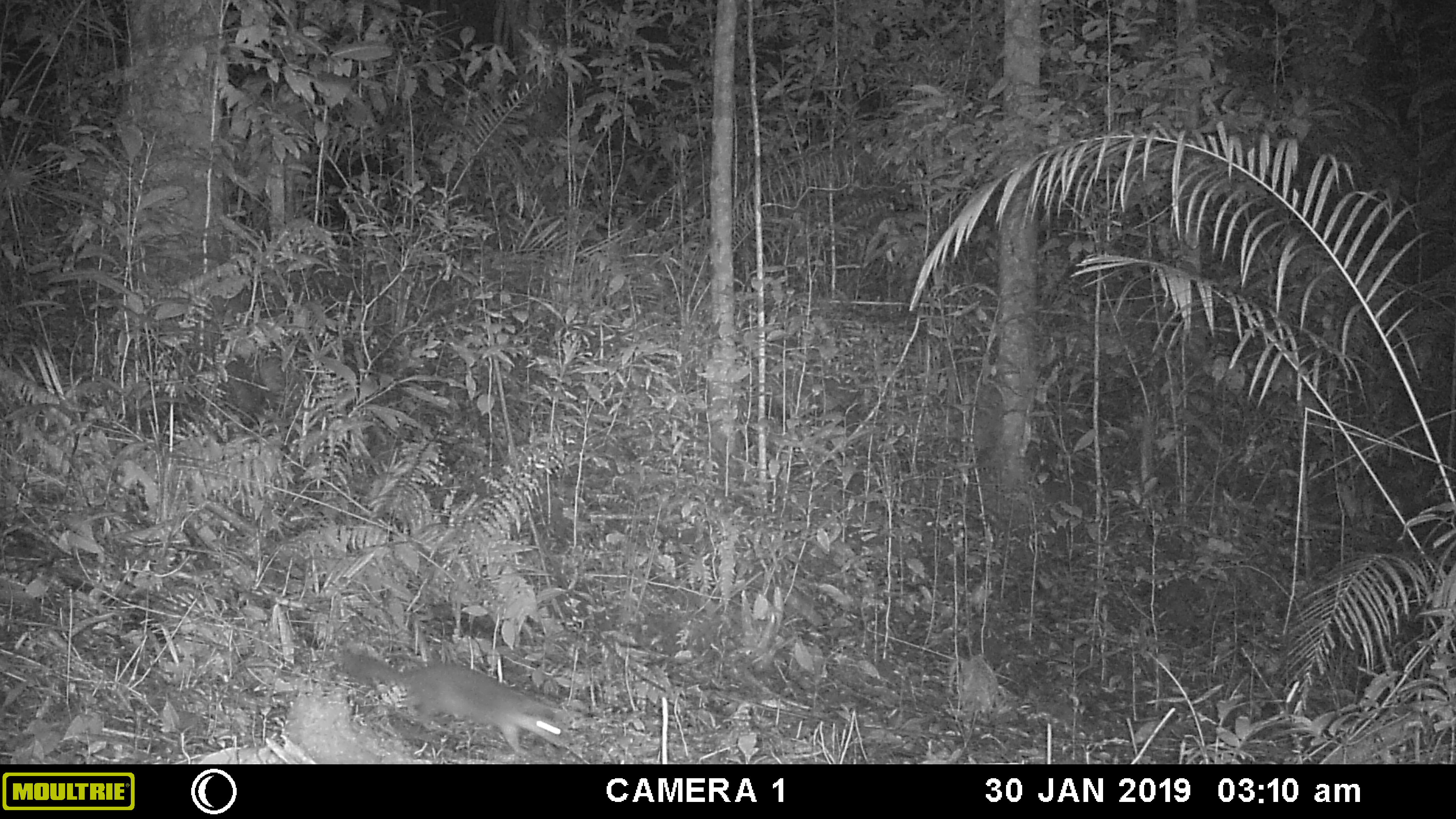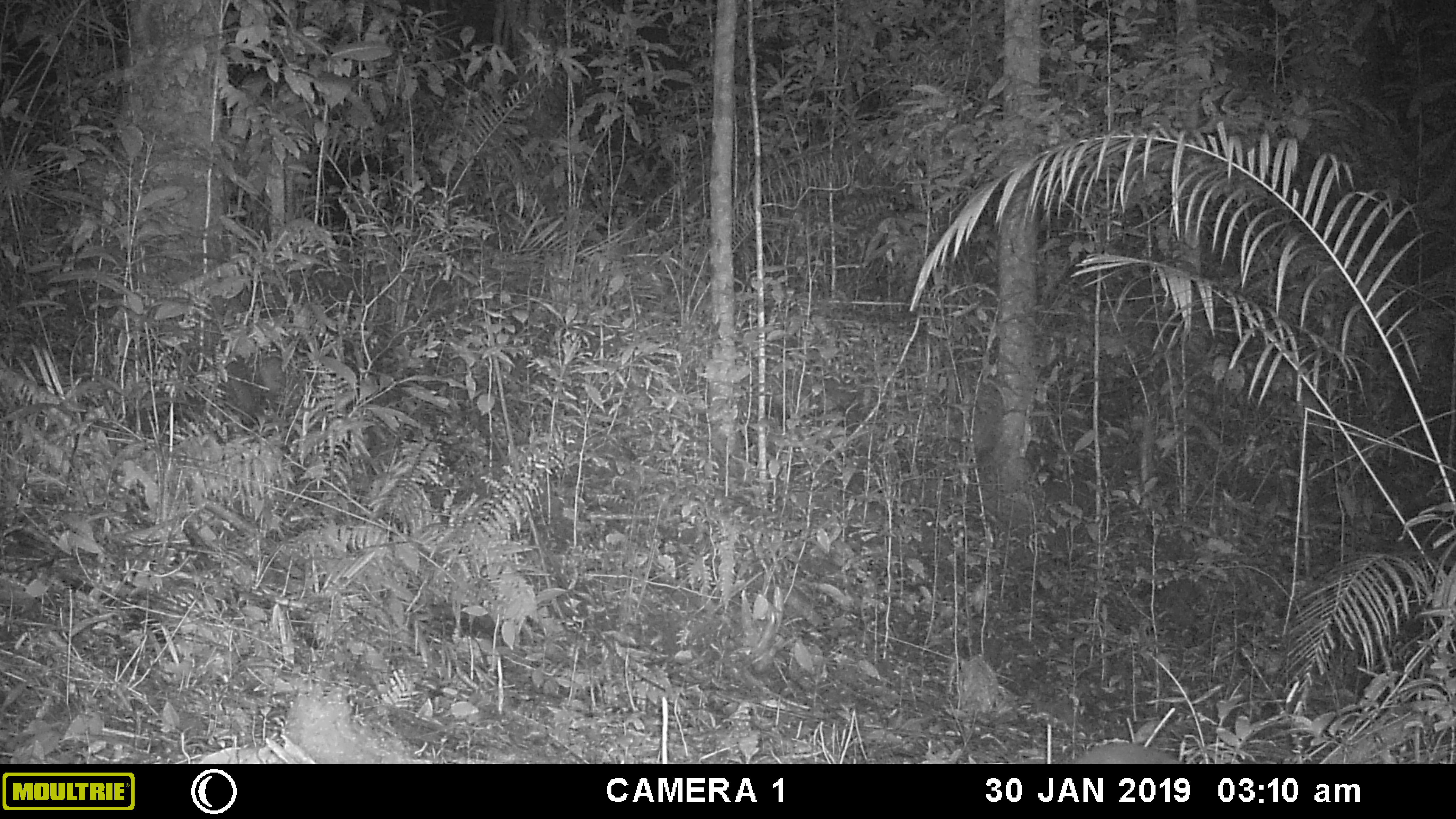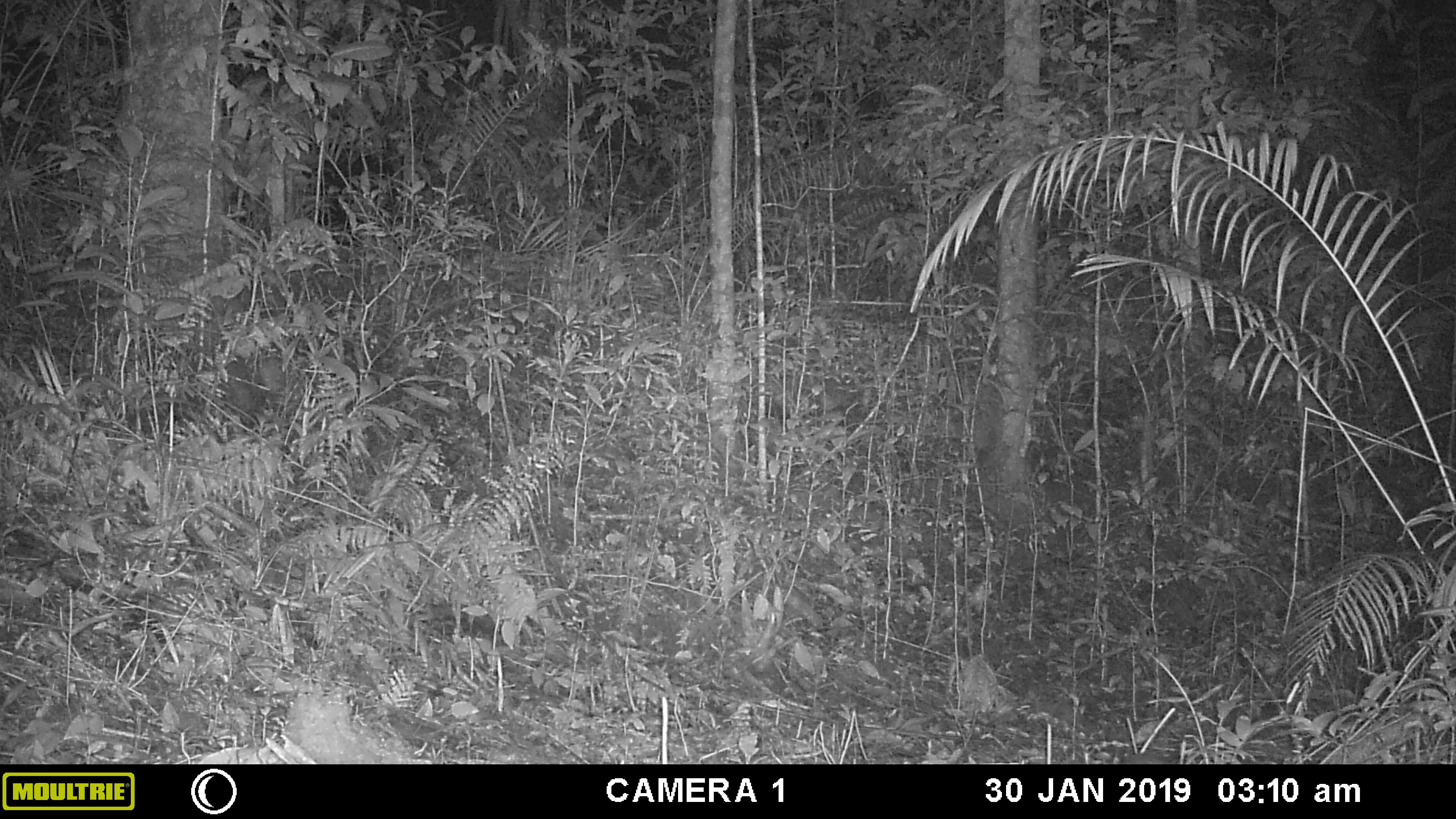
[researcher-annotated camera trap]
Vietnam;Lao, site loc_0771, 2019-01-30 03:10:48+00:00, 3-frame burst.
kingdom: Animalia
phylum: Chordata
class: Mammalia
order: Carnivora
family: Mustelidae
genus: Melogale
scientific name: Melogale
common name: ferret badger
Ferret badger (Melogale). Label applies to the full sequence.